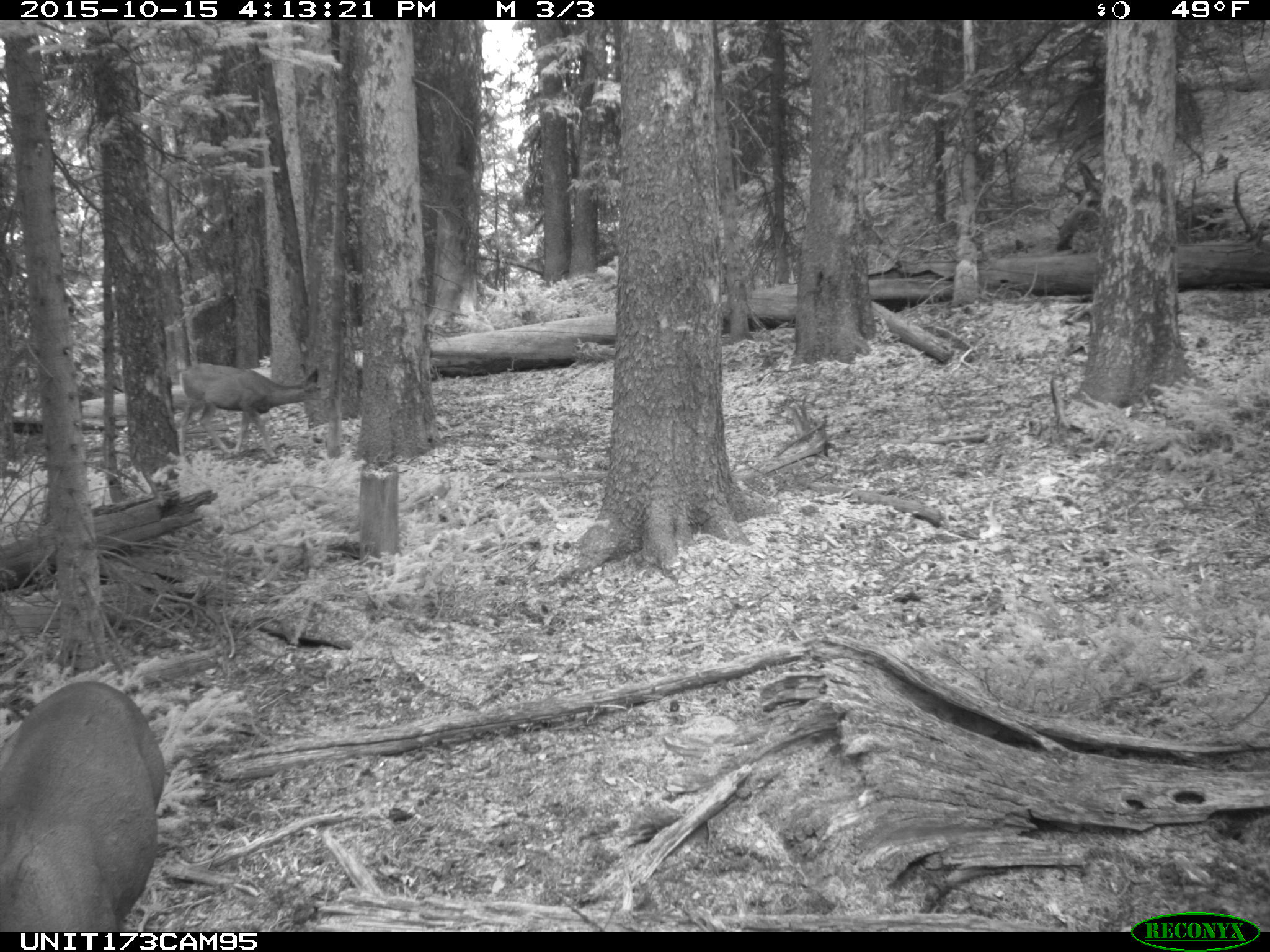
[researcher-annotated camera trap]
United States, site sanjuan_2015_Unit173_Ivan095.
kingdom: Animalia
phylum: Chordata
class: Mammalia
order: Artiodactyla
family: Cervidae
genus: Odocoileus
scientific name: Odocoileus hemionus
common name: mule deer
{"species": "Odocoileus hemionus (mule deer)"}